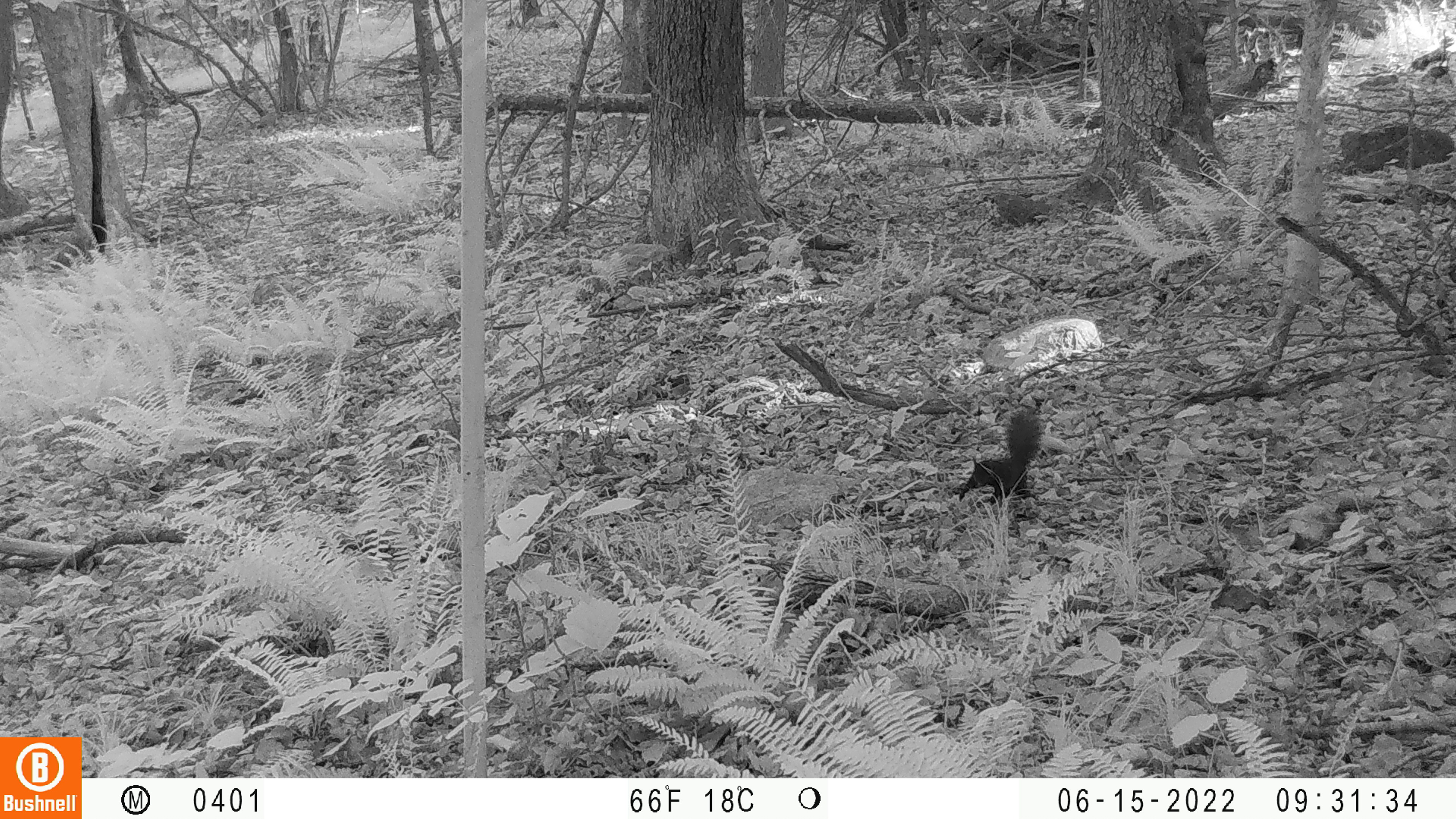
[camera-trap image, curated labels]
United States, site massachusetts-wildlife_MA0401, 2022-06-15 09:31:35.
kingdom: Animalia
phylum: Chordata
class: Mammalia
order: Rodentia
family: Sciuridae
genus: Sciurus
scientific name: Sciurus carolinensis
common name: gray squirrel